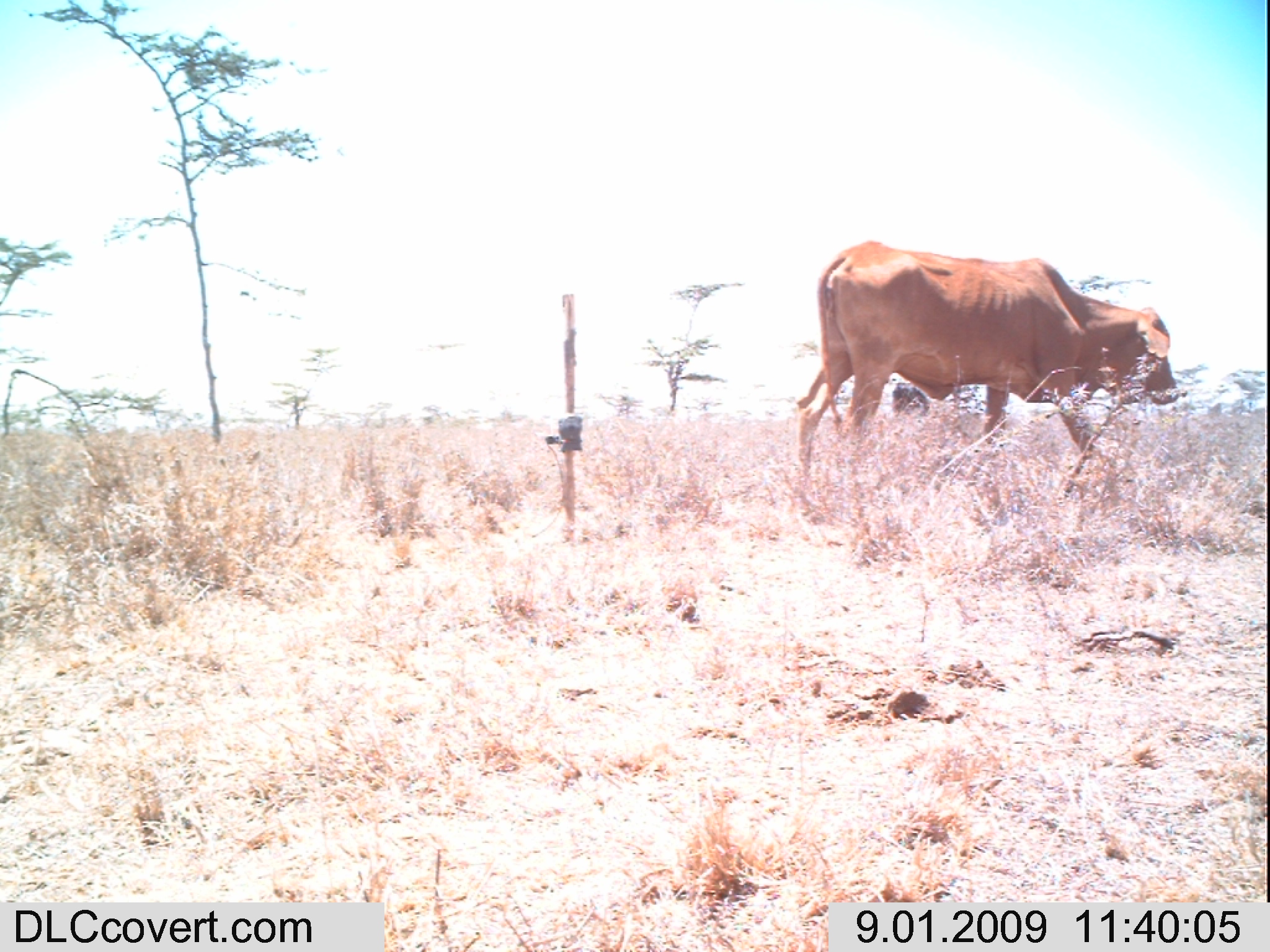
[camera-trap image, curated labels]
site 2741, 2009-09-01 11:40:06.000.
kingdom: Animalia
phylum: Chordata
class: Mammalia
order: Artiodactyla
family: Bovidae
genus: Bos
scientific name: Bos taurus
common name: domestic cattle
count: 2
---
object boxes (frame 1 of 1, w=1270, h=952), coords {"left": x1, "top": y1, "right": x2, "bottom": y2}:
bos taurus: {"left": 788, "top": 242, "right": 1177, "bottom": 492}